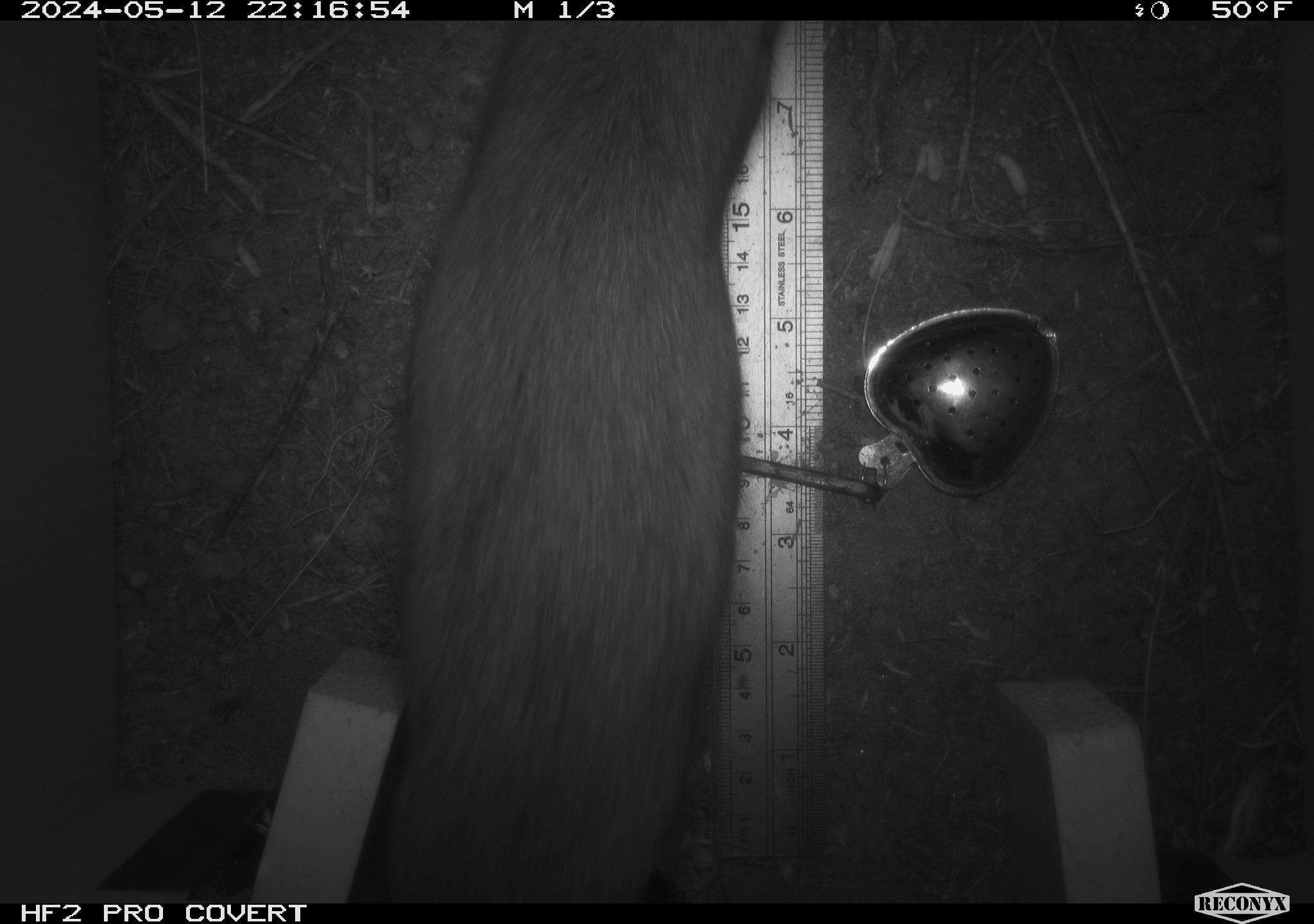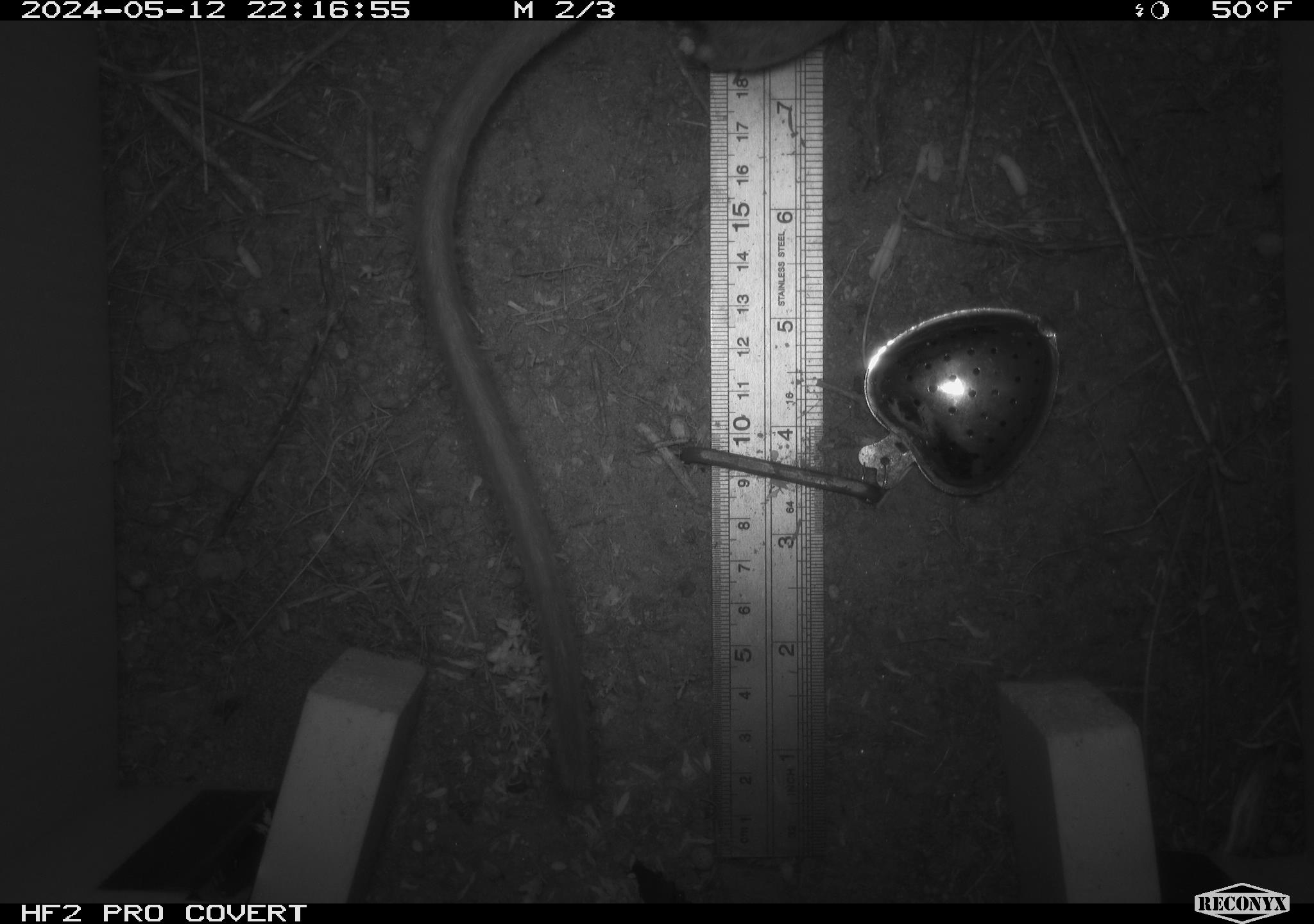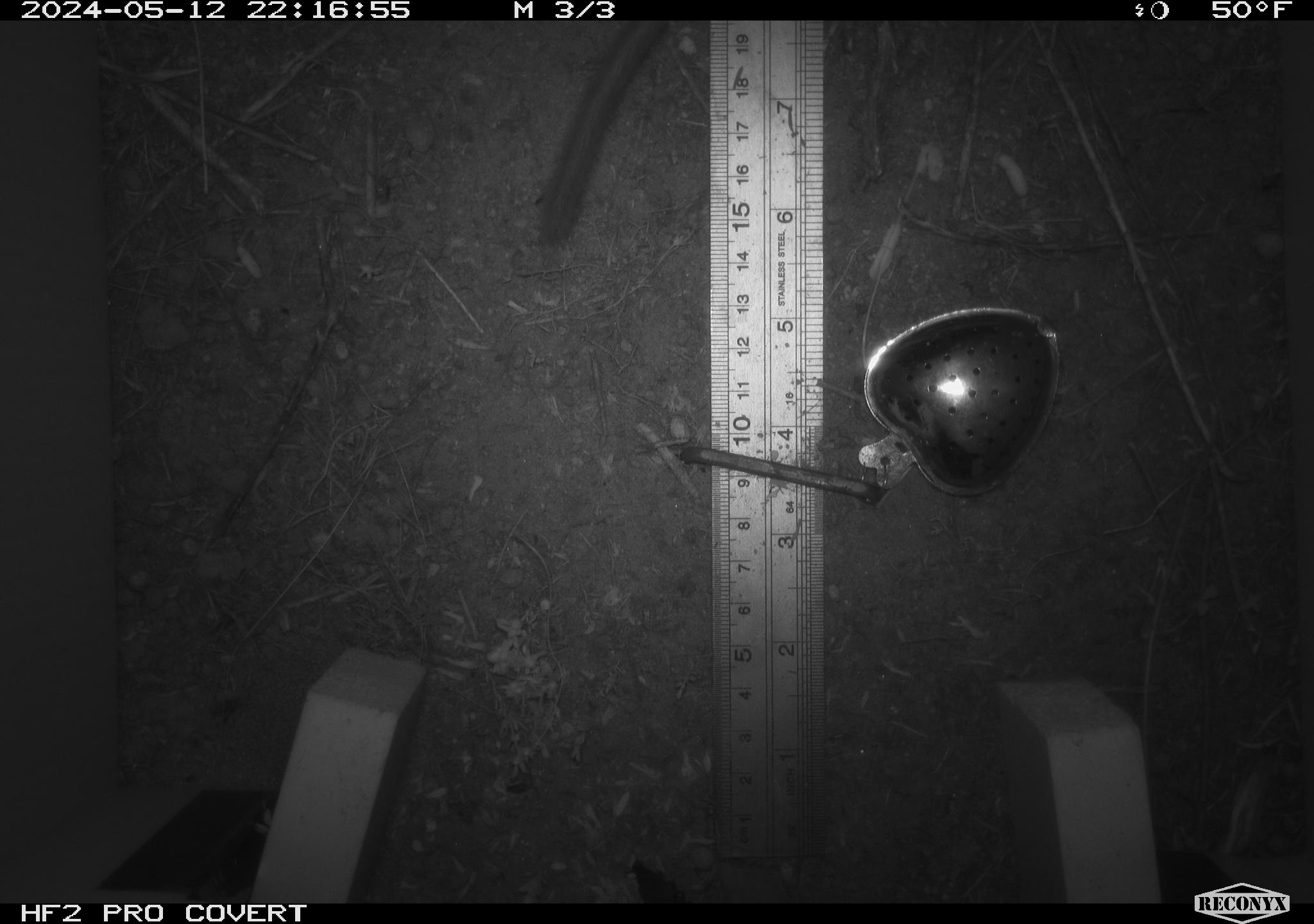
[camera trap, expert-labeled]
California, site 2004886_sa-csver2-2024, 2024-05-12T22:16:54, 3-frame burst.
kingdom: Animalia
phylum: Chordata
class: Mammalia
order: Rodentia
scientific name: Rodentia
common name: rodent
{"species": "rodent (Rodentia)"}